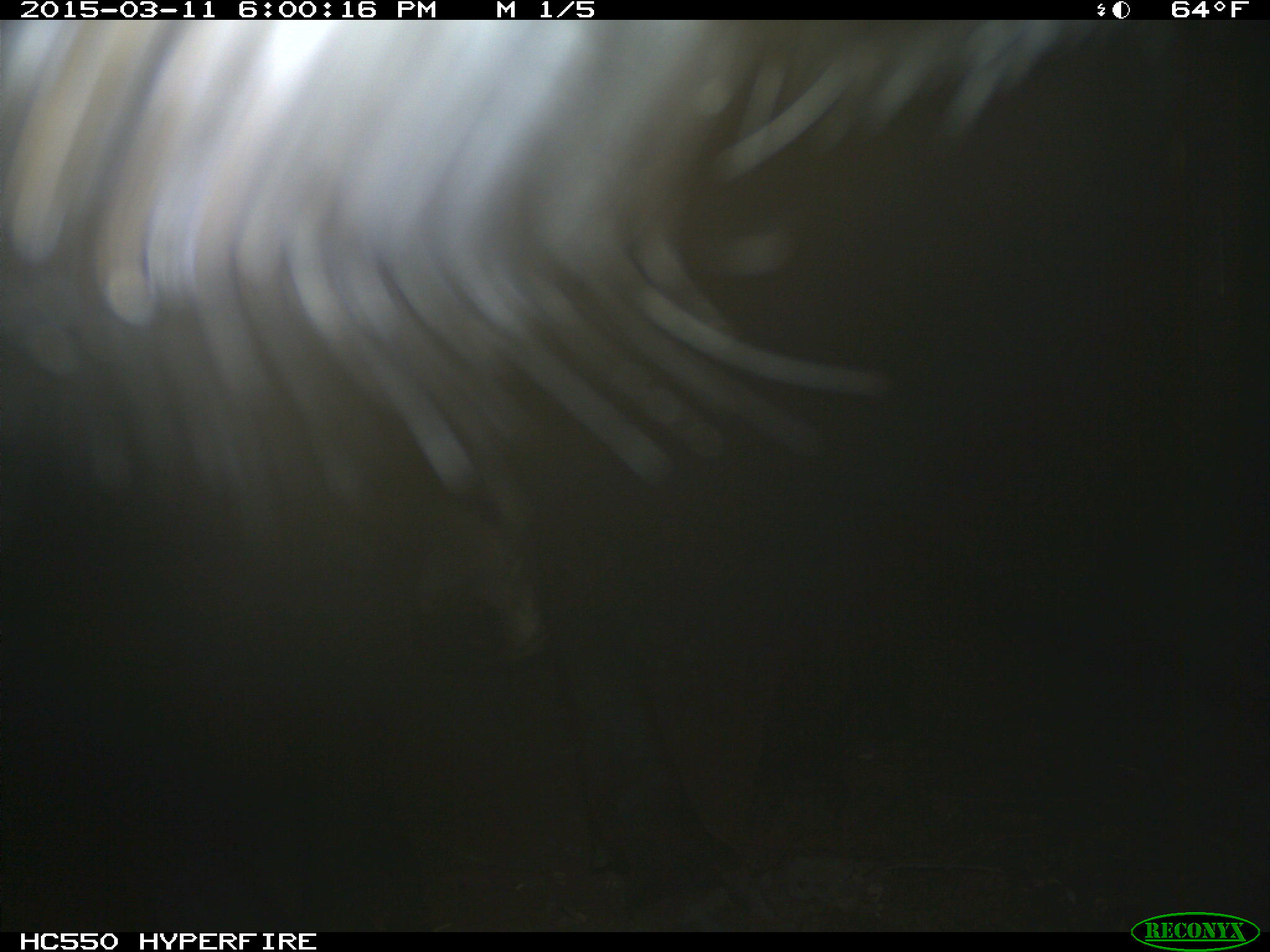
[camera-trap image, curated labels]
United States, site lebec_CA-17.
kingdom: Animalia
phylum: Chordata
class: Mammalia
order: Artiodactyla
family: Bovidae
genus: Bos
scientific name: Bos taurus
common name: domestic cow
Bos taurus (domestic cow).